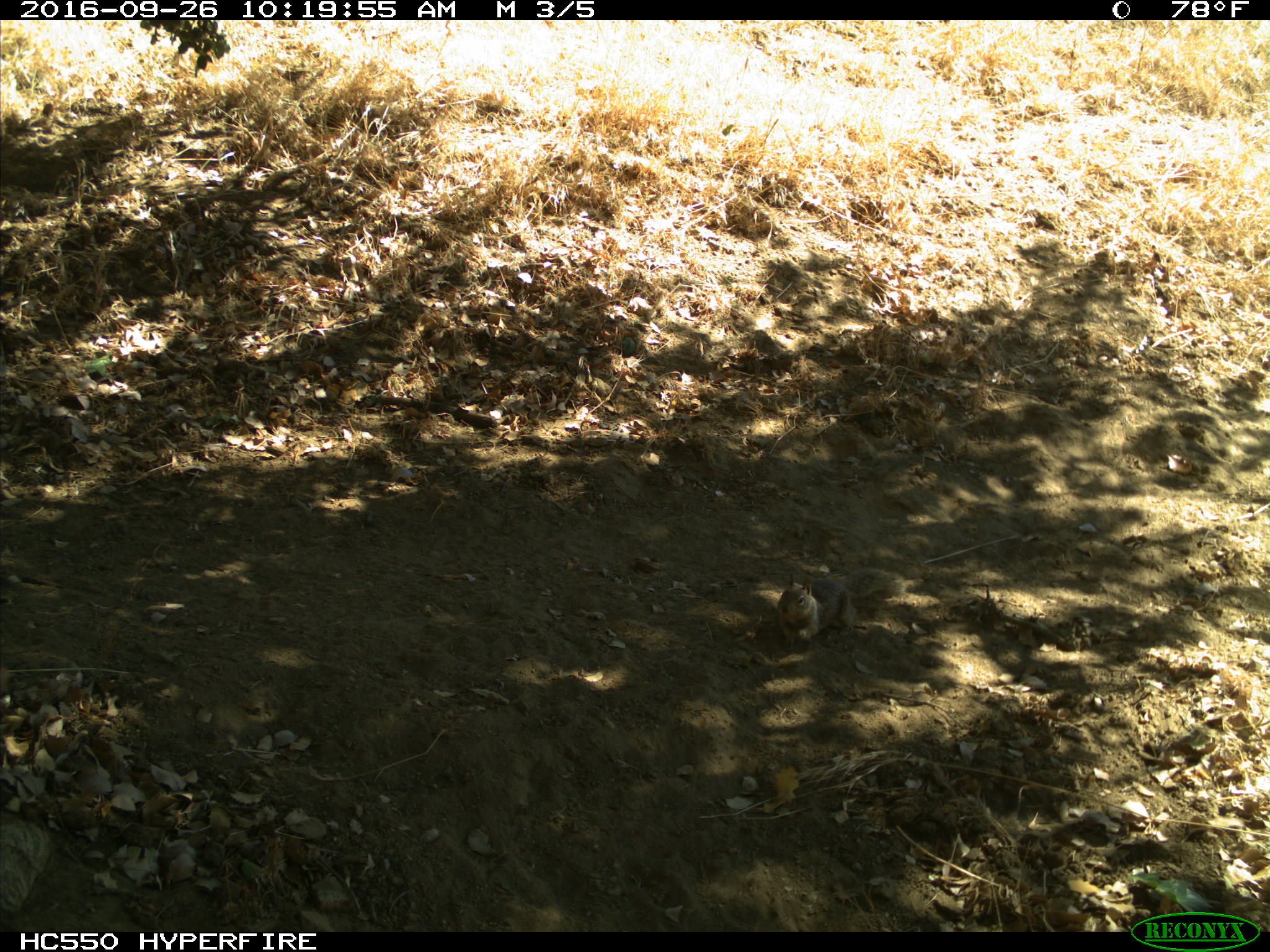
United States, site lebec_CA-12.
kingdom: Animalia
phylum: Chordata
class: Mammalia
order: Rodentia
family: Sciuridae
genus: Otospermophilus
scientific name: Otospermophilus beecheyi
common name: california ground squirrel